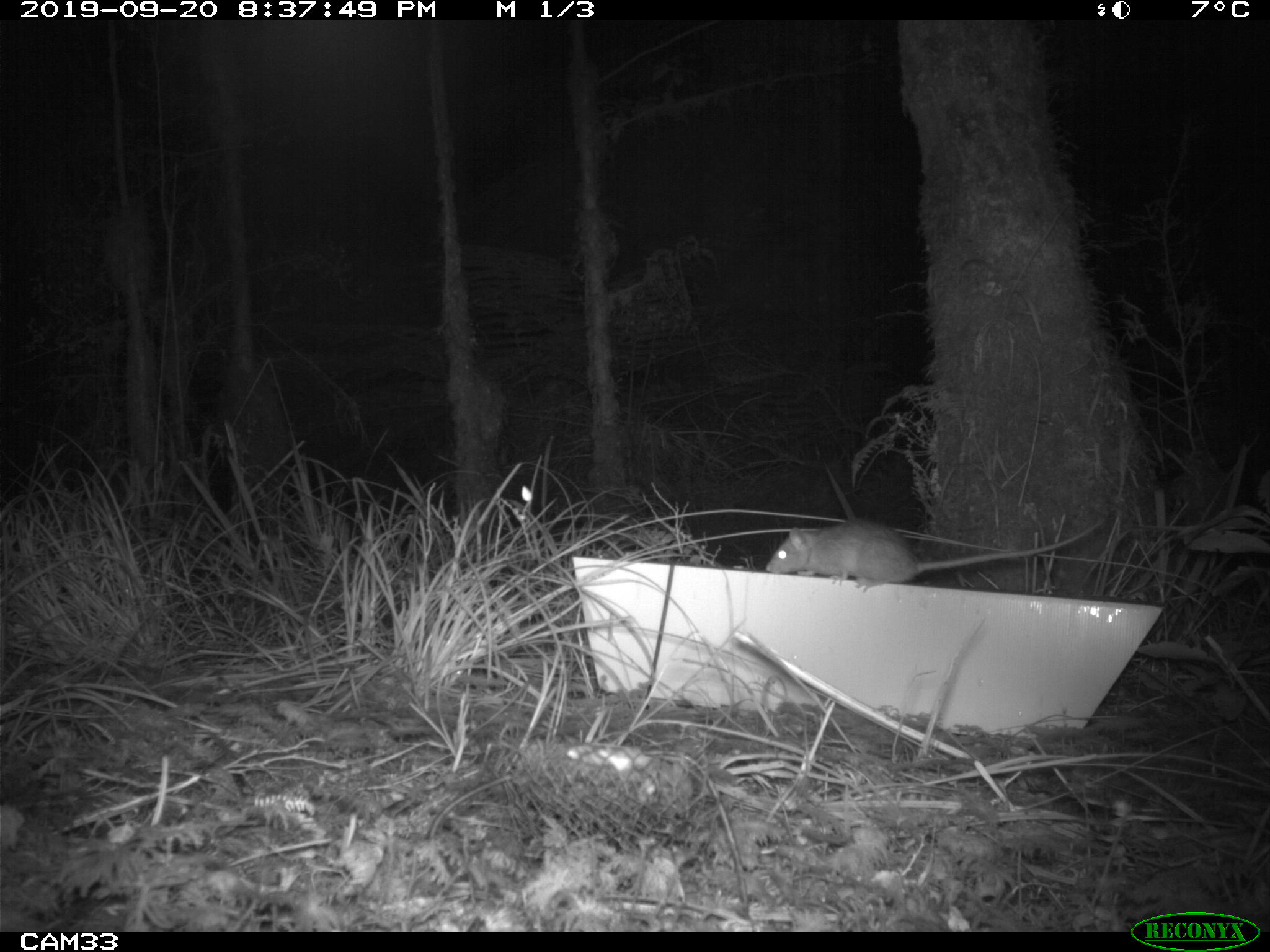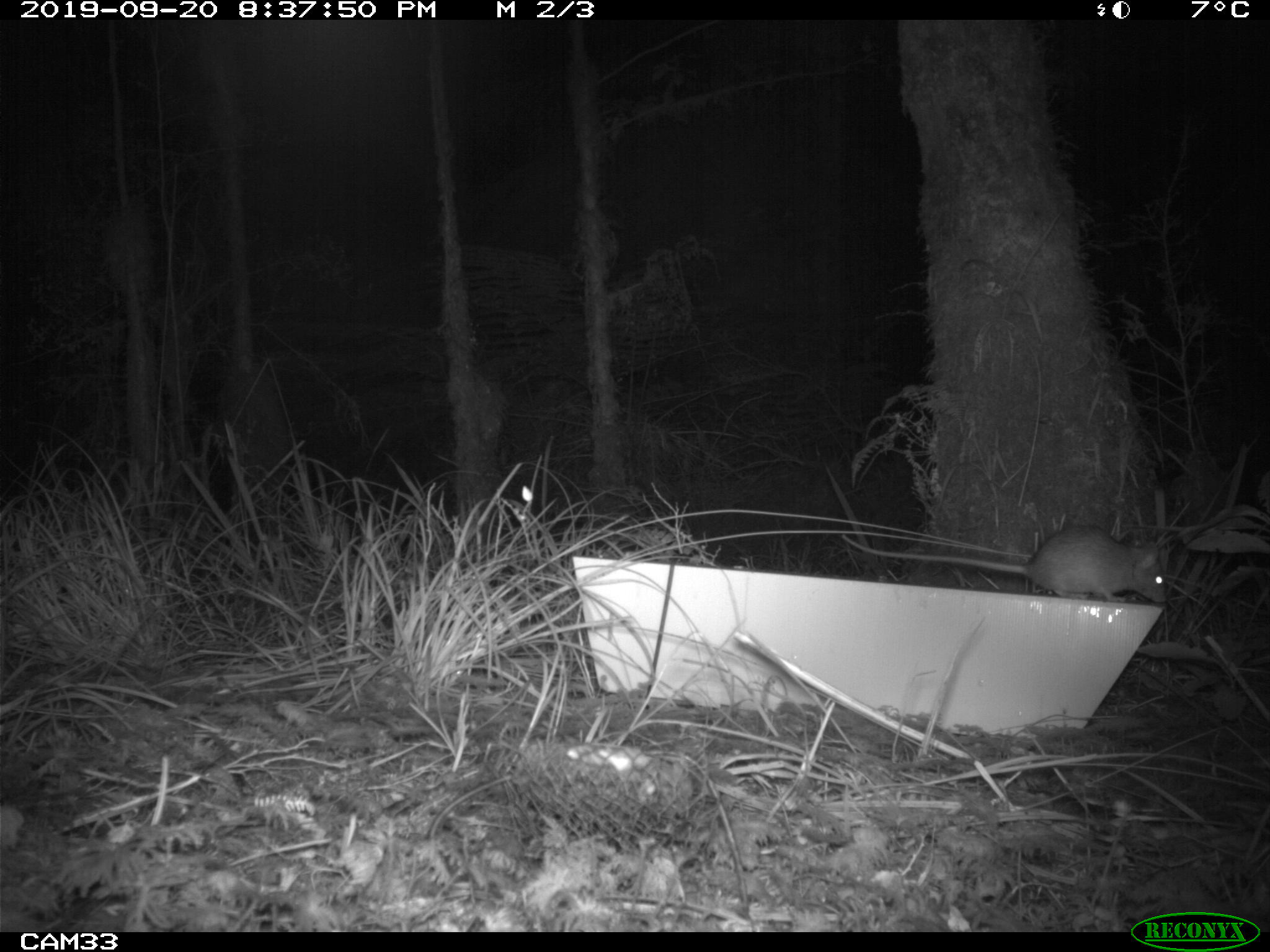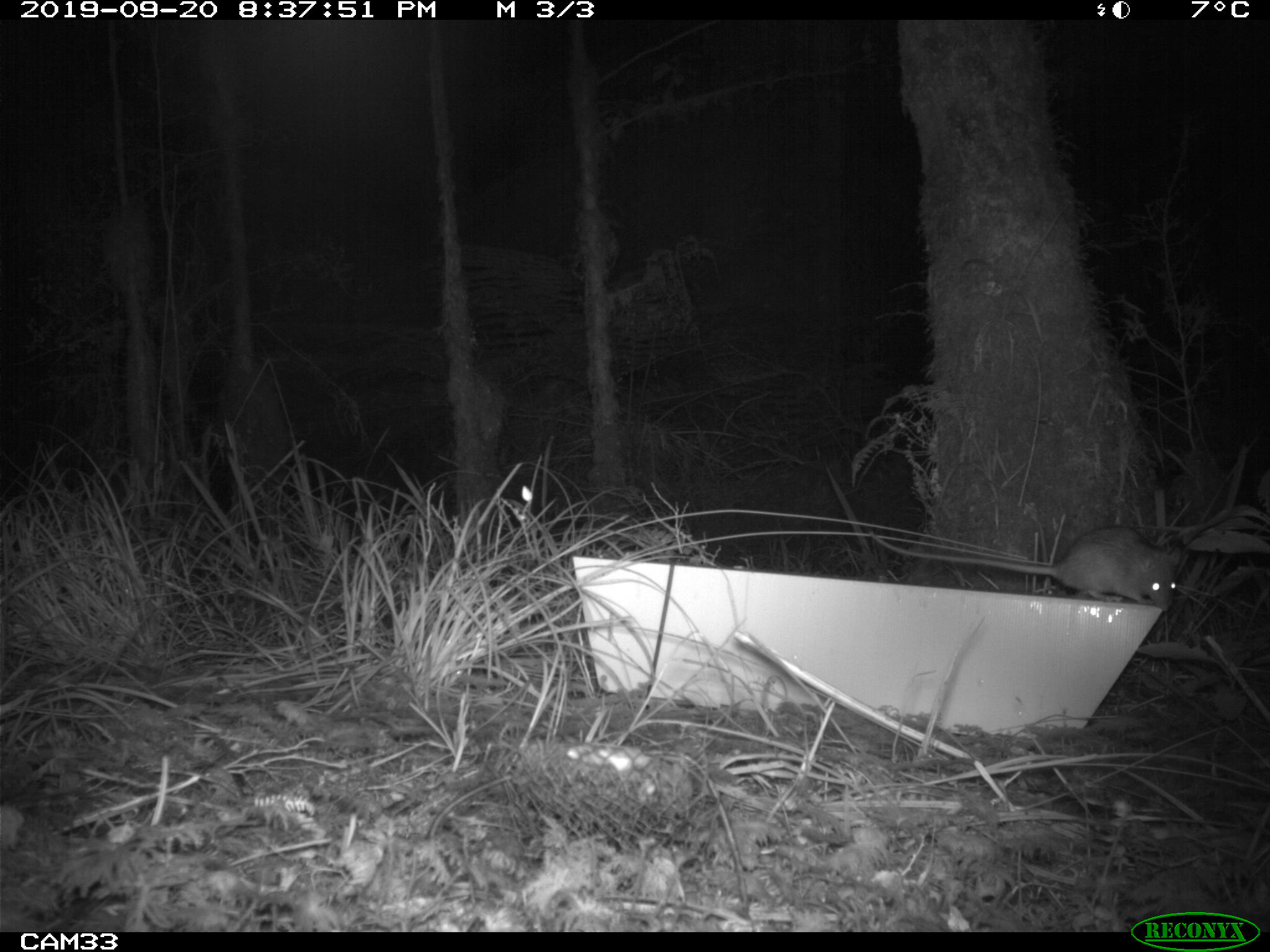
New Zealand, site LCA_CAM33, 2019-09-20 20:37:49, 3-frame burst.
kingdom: Animalia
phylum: Chordata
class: Mammalia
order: Rodentia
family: Muridae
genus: Rattus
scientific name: Rattus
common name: rat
Rat (Rattus).